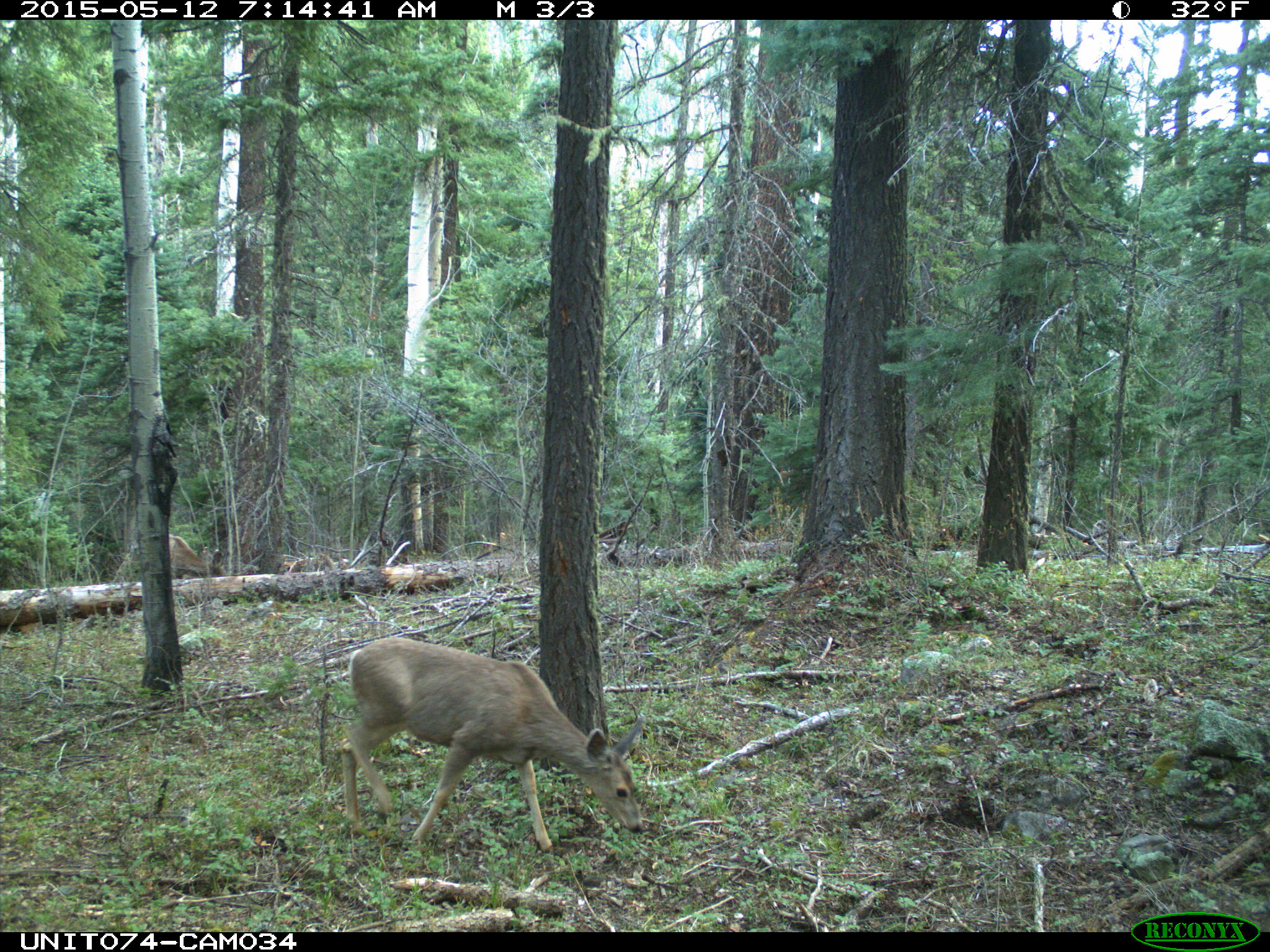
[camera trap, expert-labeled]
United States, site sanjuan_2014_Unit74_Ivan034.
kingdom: Animalia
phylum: Chordata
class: Mammalia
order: Artiodactyla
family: Cervidae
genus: Odocoileus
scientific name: Odocoileus hemionus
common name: mule deer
Odocoileus hemionus (mule deer).